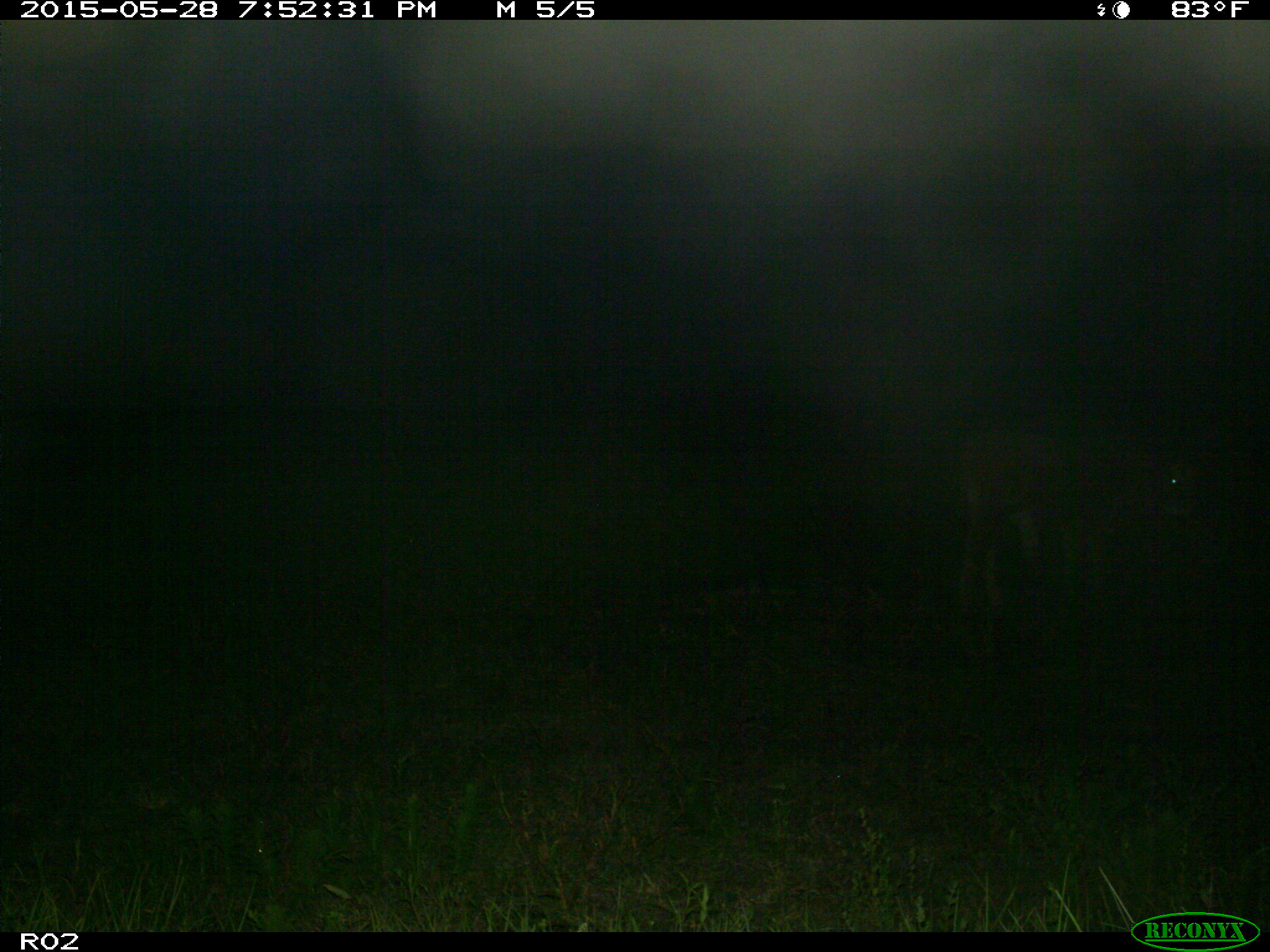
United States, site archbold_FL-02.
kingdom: Animalia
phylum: Chordata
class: Mammalia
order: Artiodactyla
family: Bovidae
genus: Bos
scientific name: Bos taurus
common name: domestic cow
Bos taurus (domestic cow).